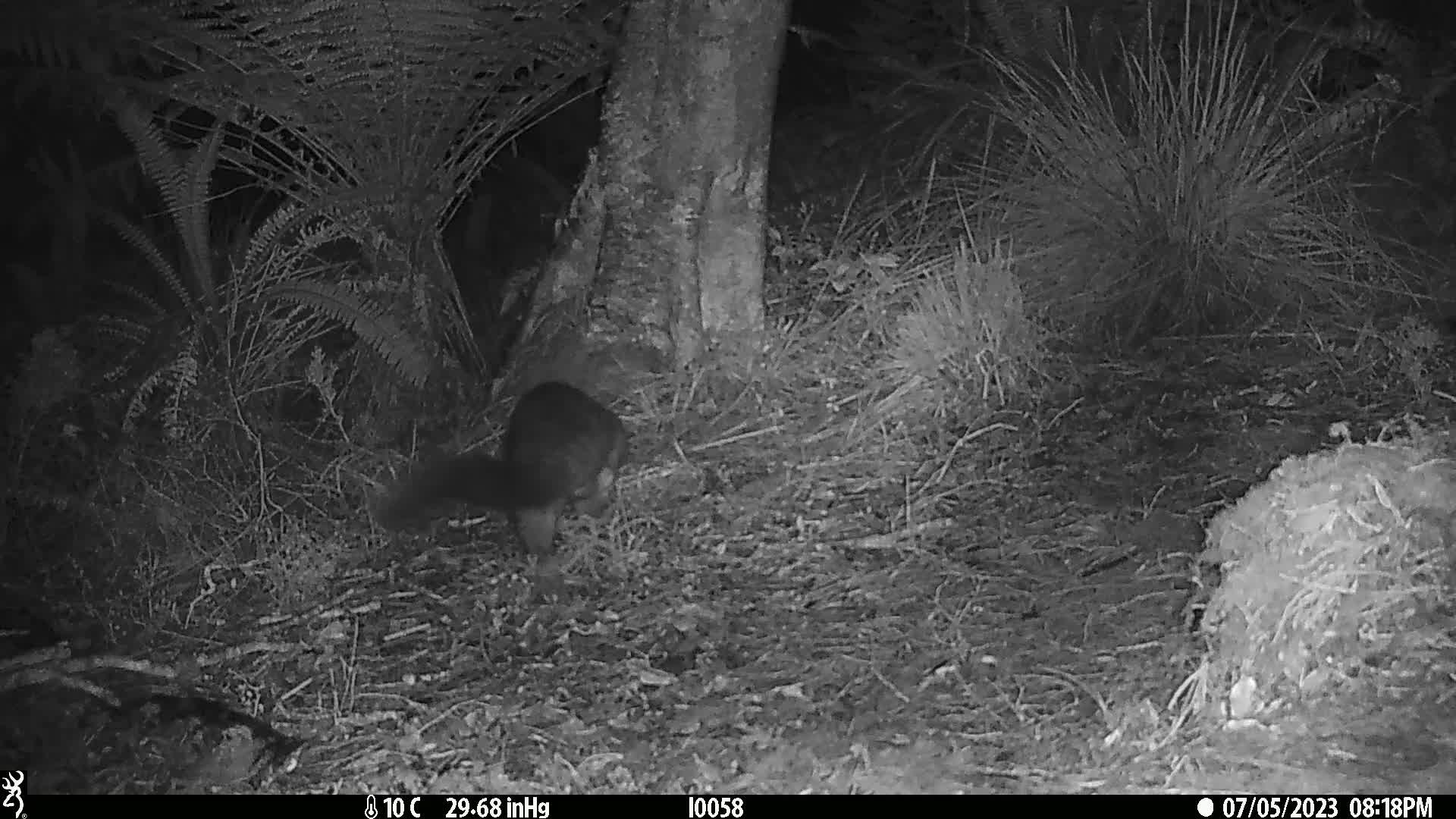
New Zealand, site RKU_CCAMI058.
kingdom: Animalia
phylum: Chordata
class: Mammalia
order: Diprotodontia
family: Phalangeridae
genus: Trichosurus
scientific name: Trichosurus vulpecula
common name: common brushtail possum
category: possum